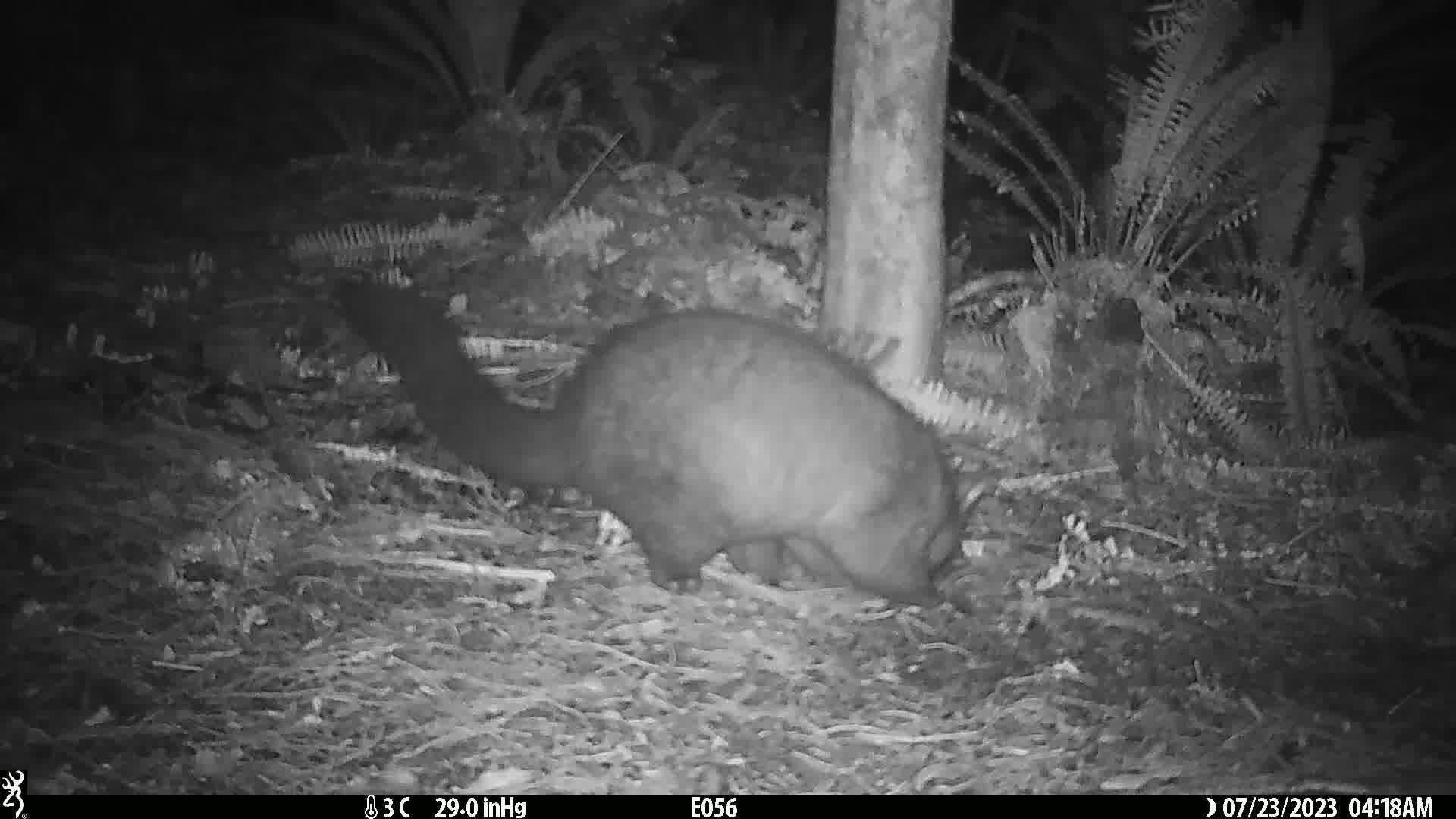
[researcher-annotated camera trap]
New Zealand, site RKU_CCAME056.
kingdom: Animalia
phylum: Chordata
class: Mammalia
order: Diprotodontia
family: Phalangeridae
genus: Trichosurus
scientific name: Trichosurus vulpecula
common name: common brushtail possum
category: possum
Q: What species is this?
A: Possum (common brushtail possum) (Trichosurus vulpecula).